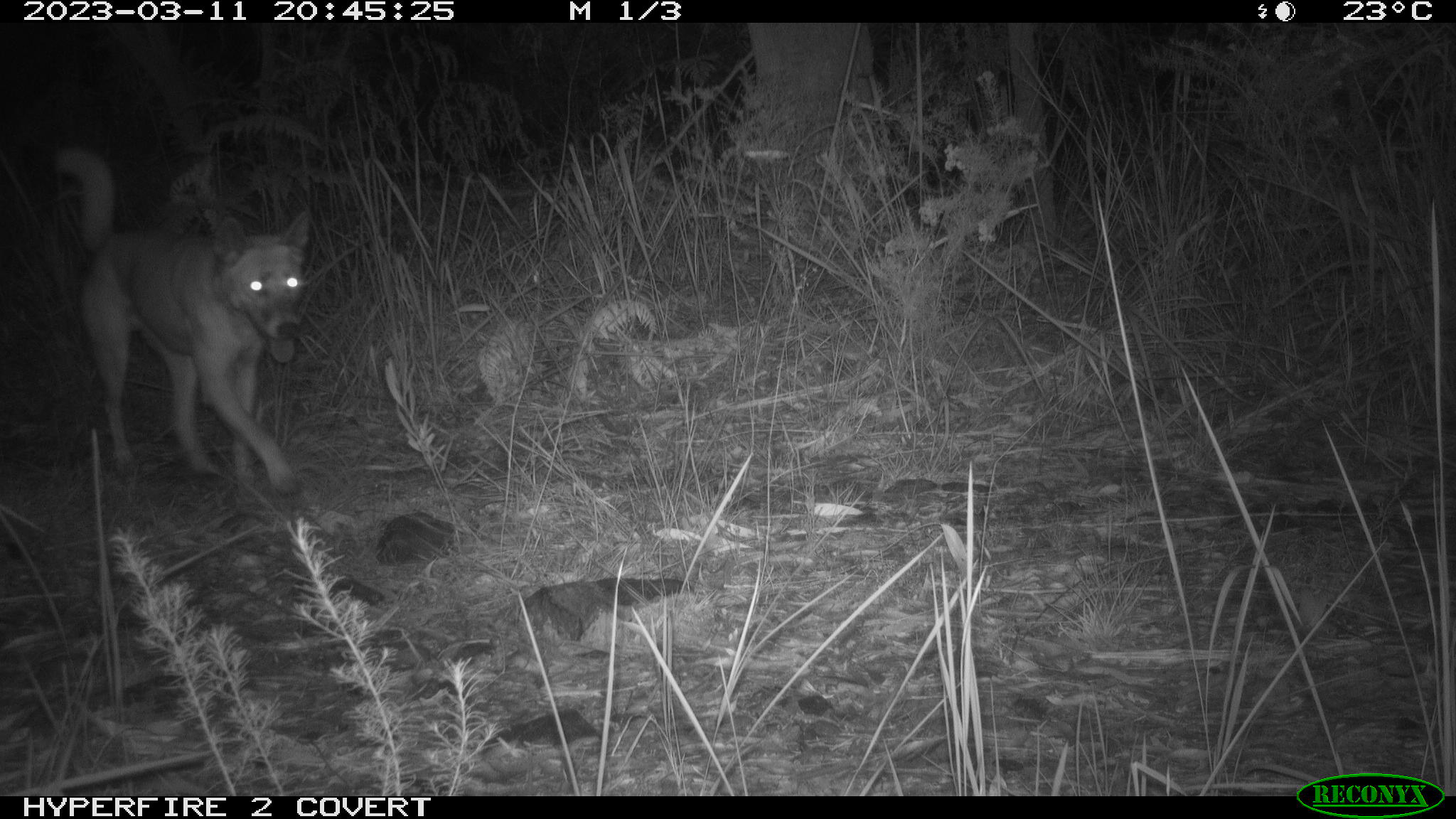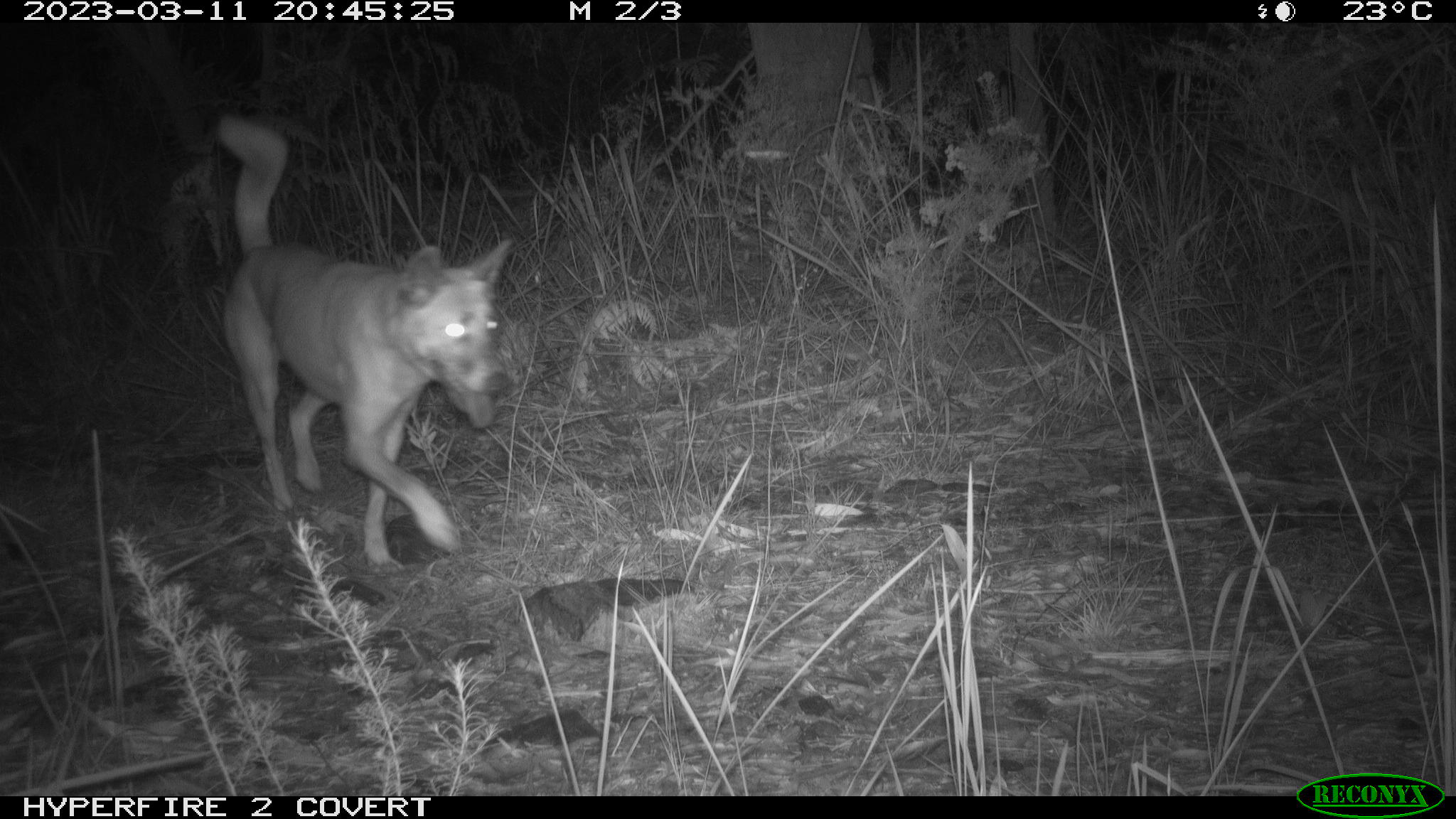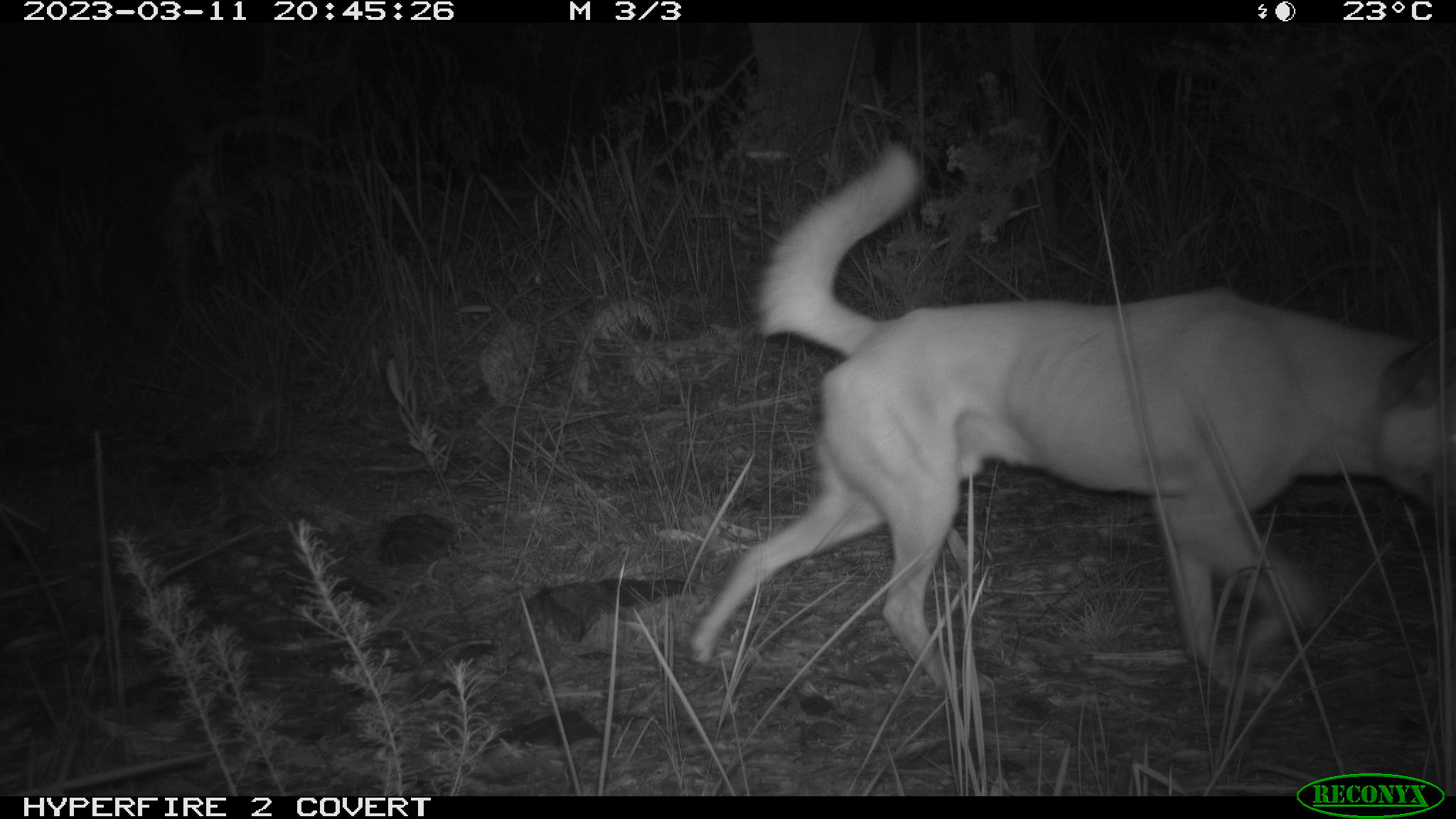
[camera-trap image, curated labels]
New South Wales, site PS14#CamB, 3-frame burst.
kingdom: Animalia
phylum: Chordata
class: Mammalia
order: Carnivora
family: Canidae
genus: Canis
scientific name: Canis familiaris dingo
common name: dingo